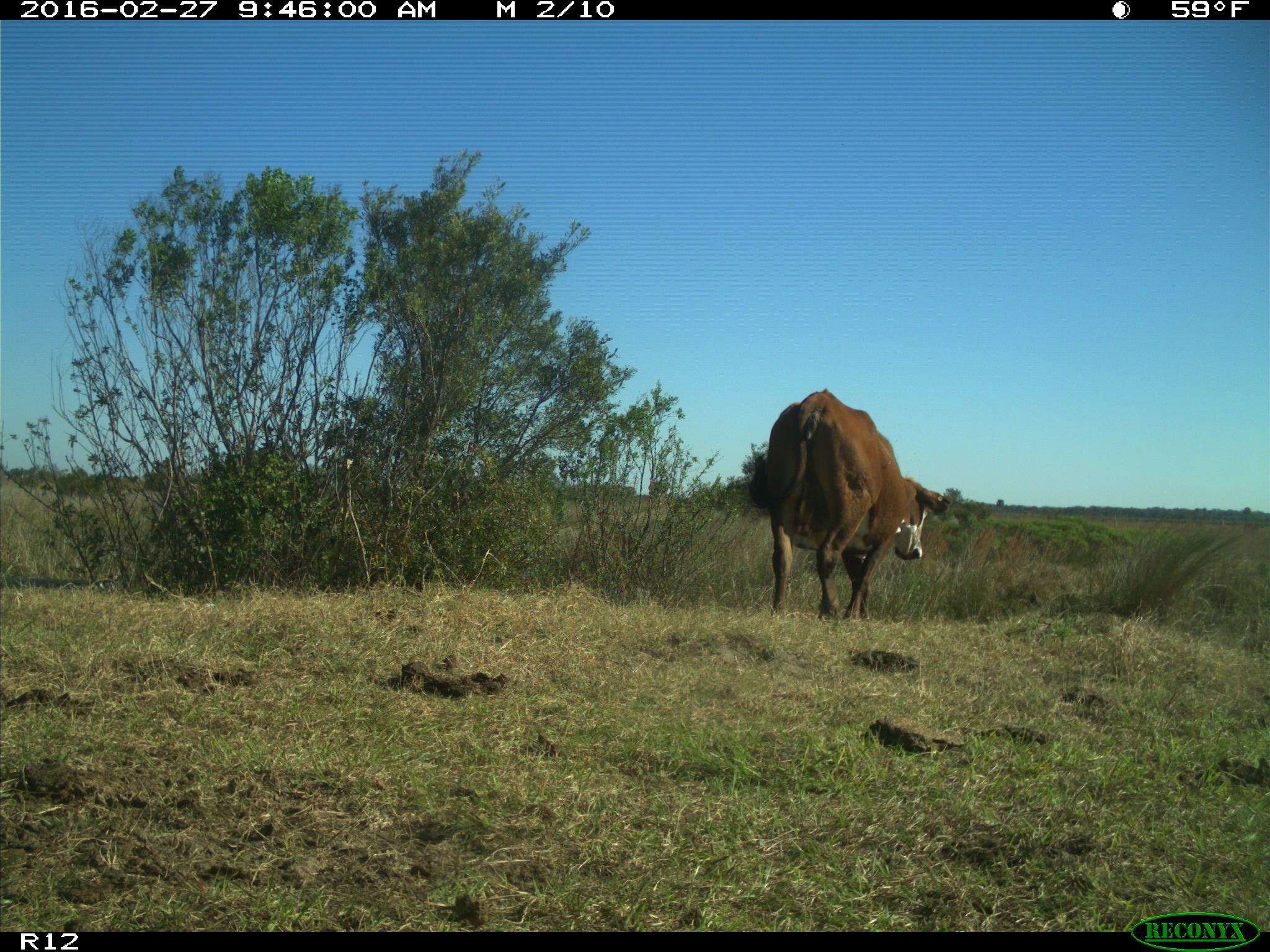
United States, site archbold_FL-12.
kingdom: Animalia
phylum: Chordata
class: Mammalia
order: Artiodactyla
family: Bovidae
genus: Bos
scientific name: Bos taurus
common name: domestic cow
Bos taurus (domestic cow).